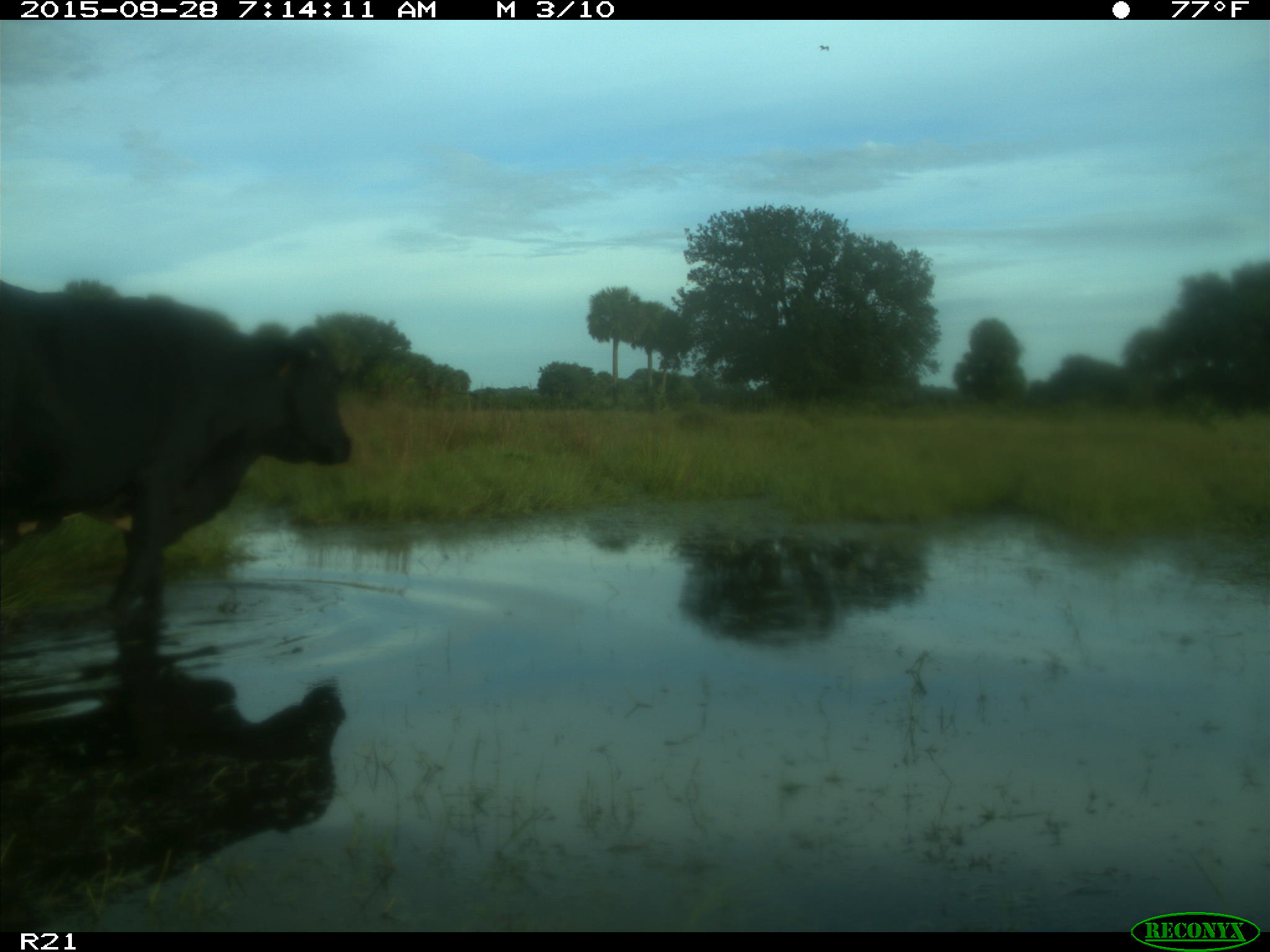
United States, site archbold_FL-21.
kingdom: Animalia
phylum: Chordata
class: Mammalia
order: Artiodactyla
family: Bovidae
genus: Bos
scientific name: Bos taurus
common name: domestic cow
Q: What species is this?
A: Bos taurus (domestic cow).